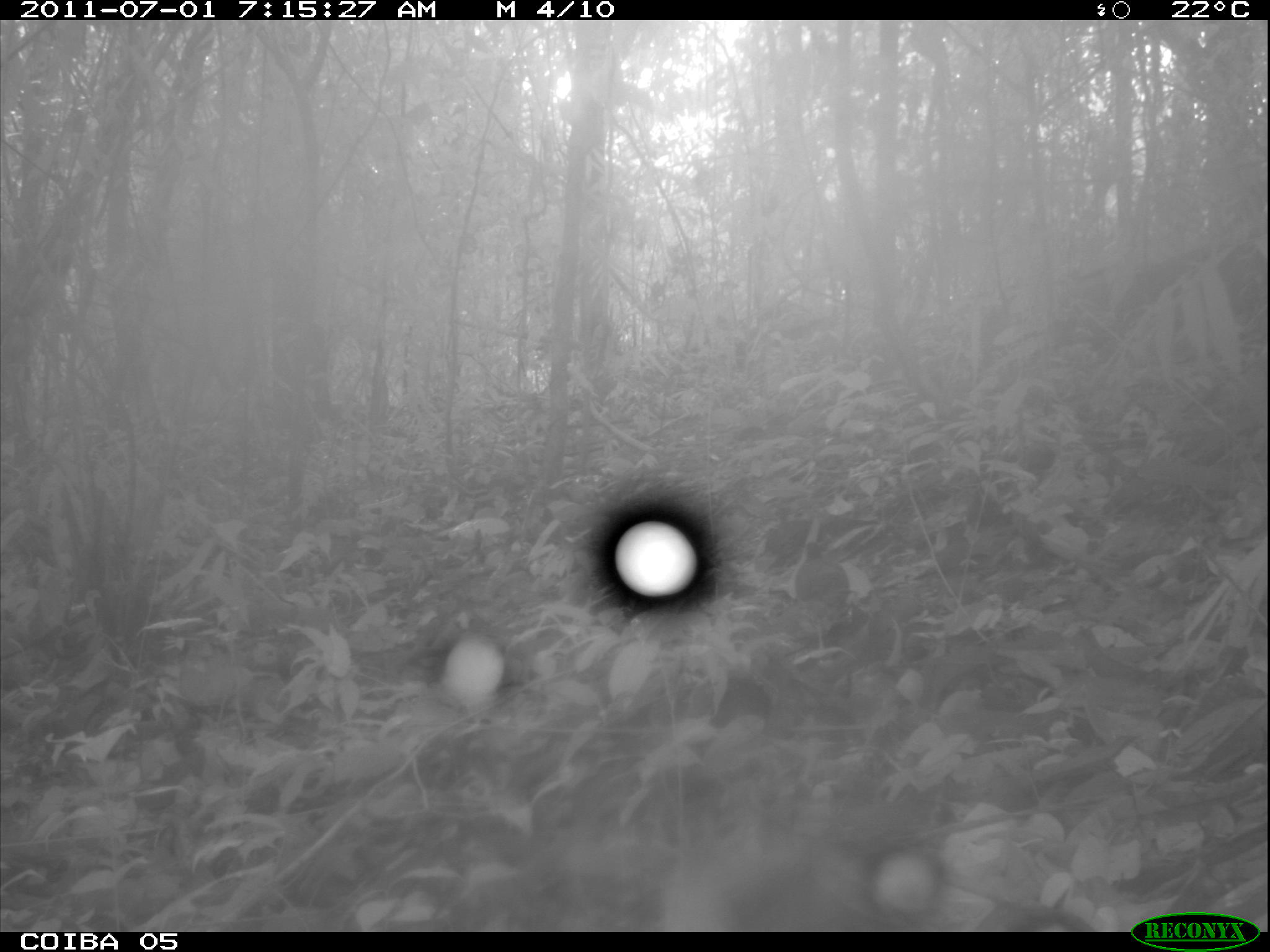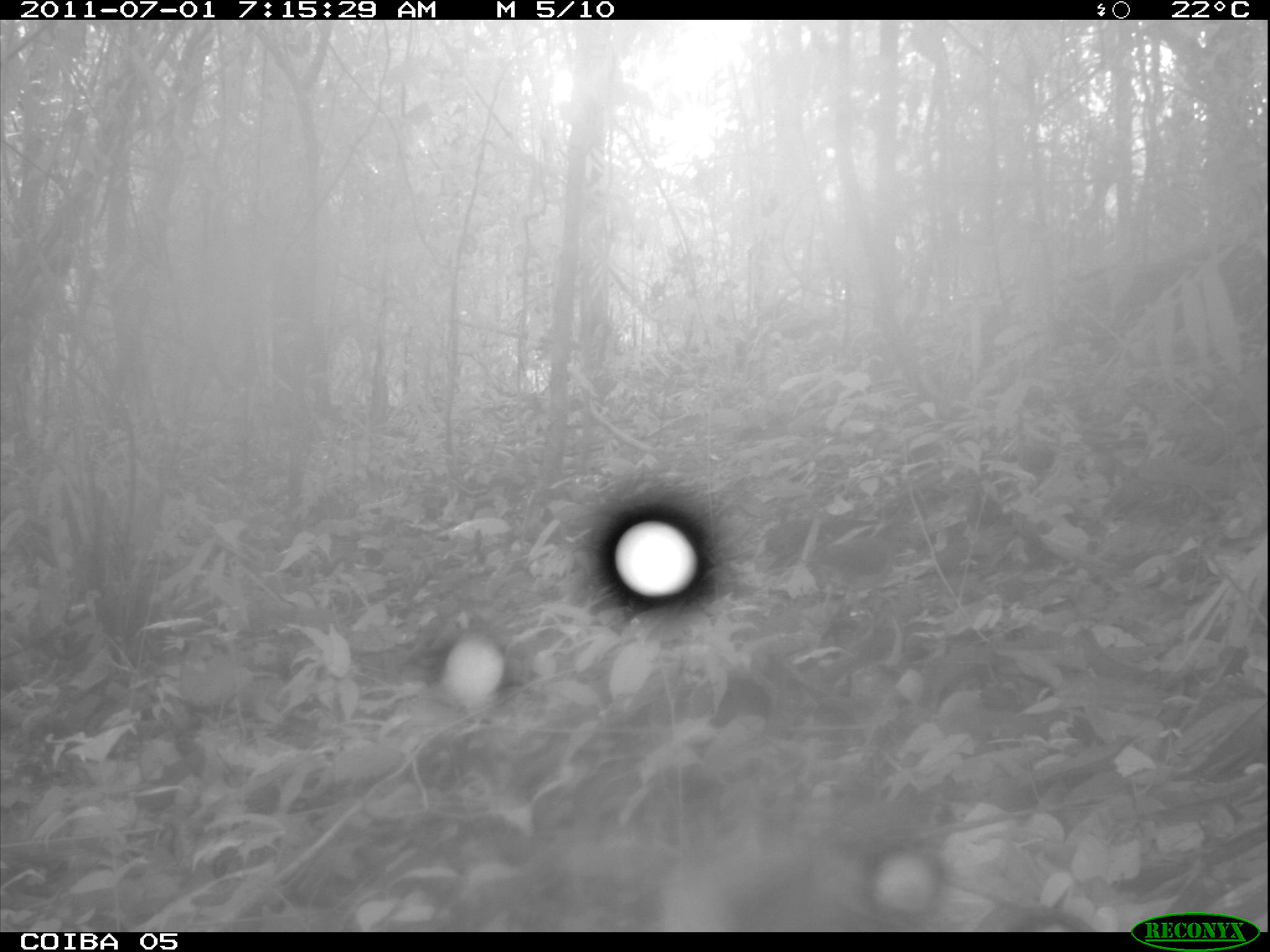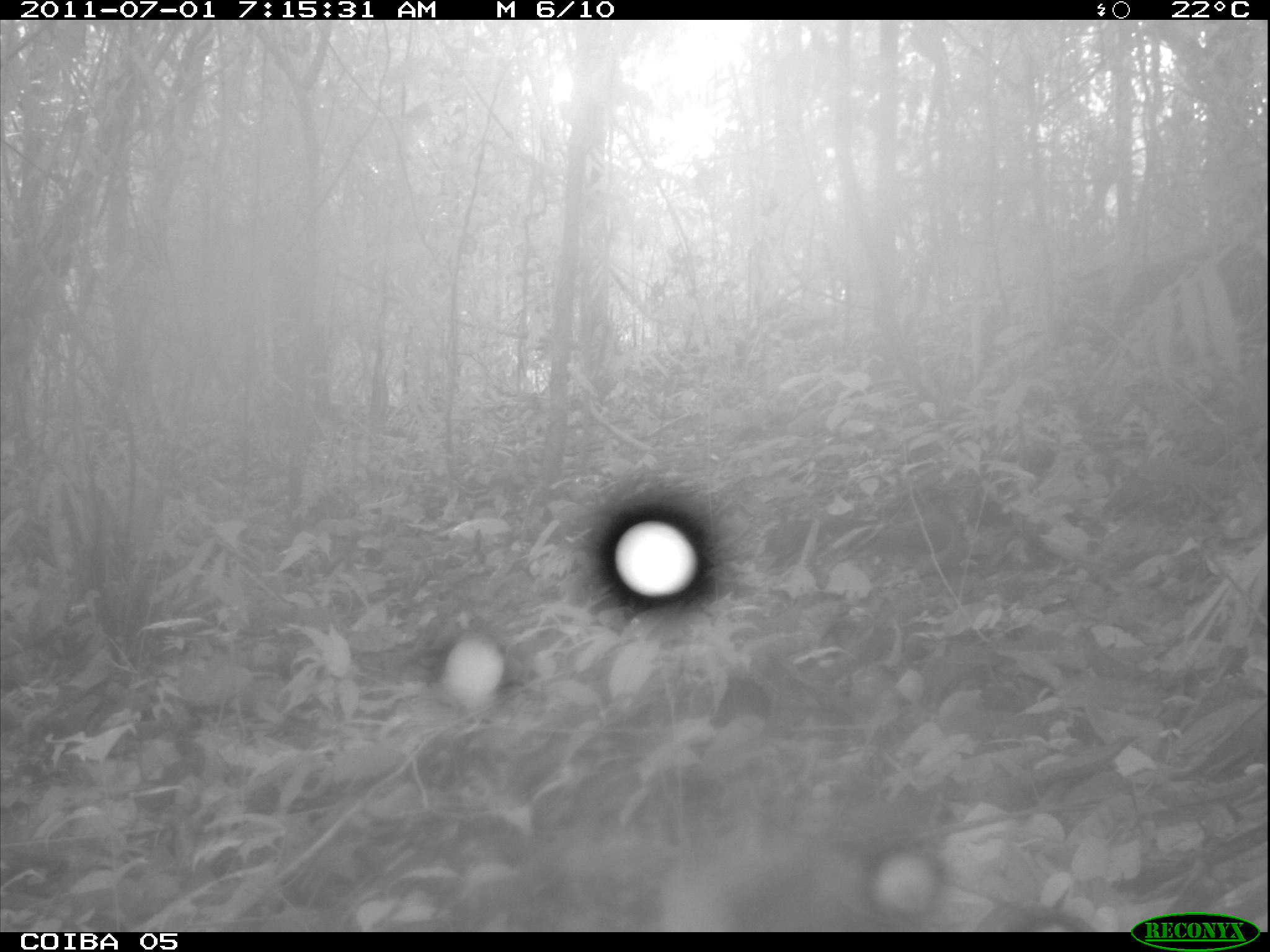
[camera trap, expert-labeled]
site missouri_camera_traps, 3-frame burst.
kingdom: Animalia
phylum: Chordata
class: Aves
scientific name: Aves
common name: bird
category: bird spec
Bird spec (bird) (Aves). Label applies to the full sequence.